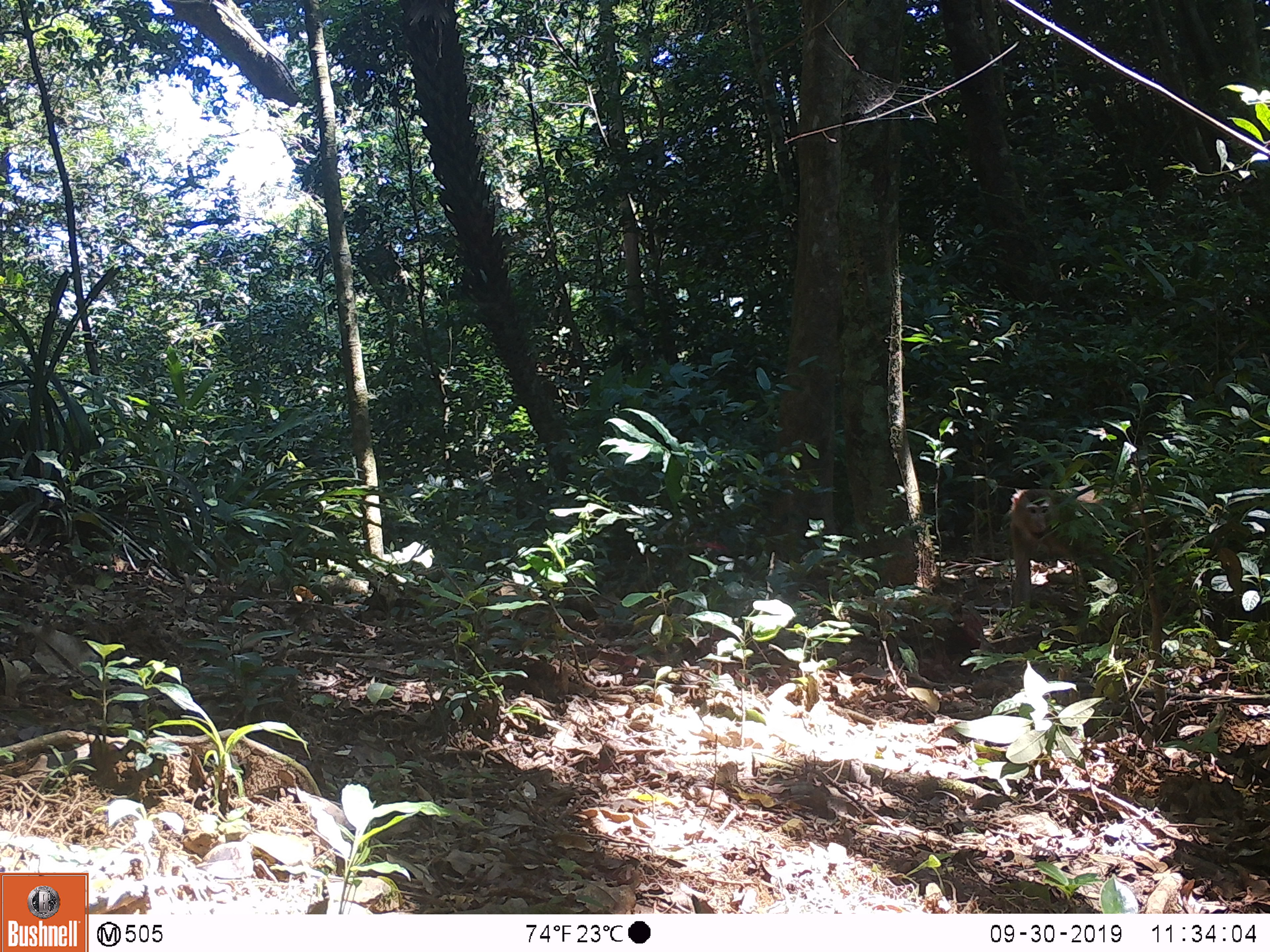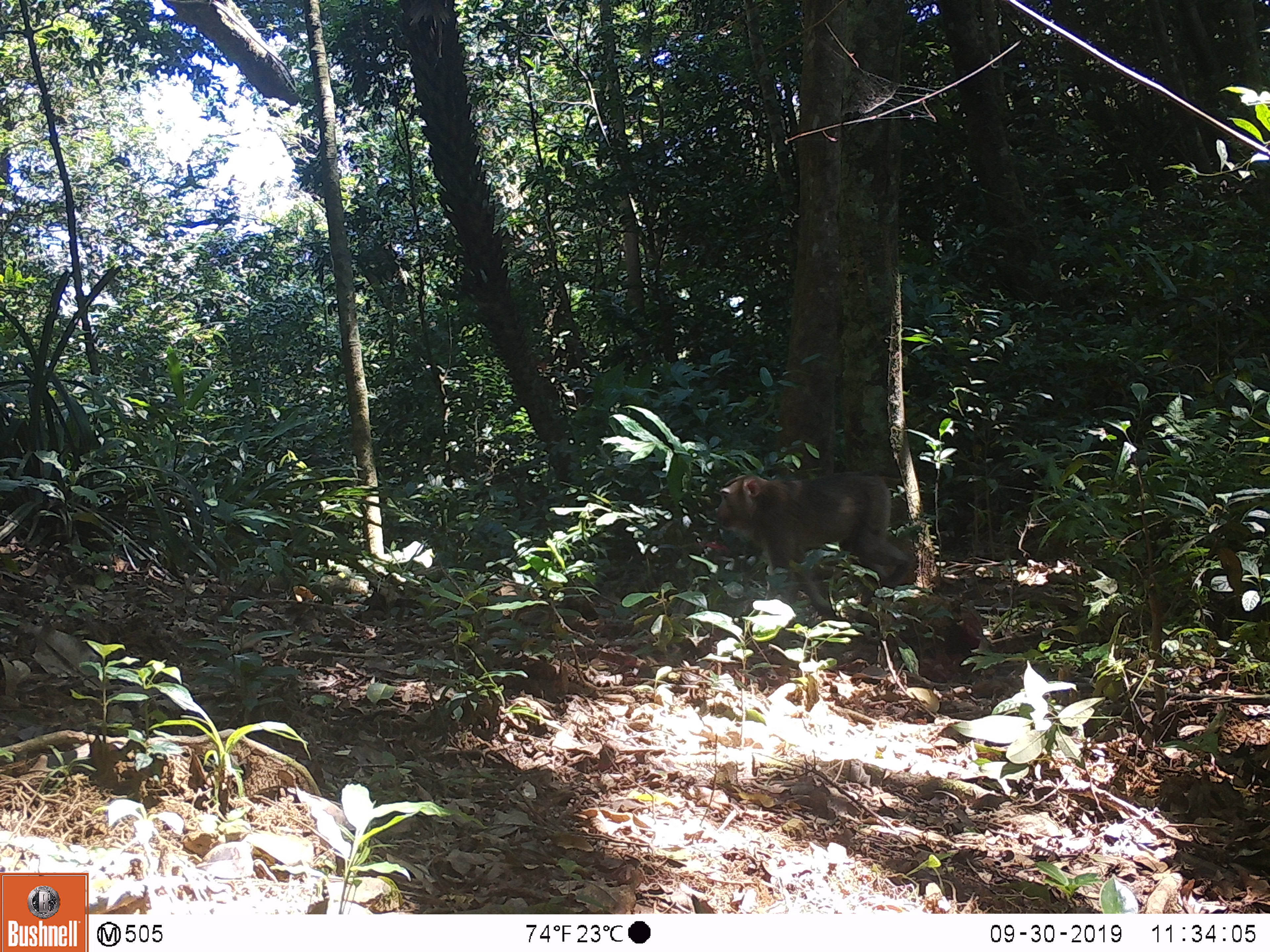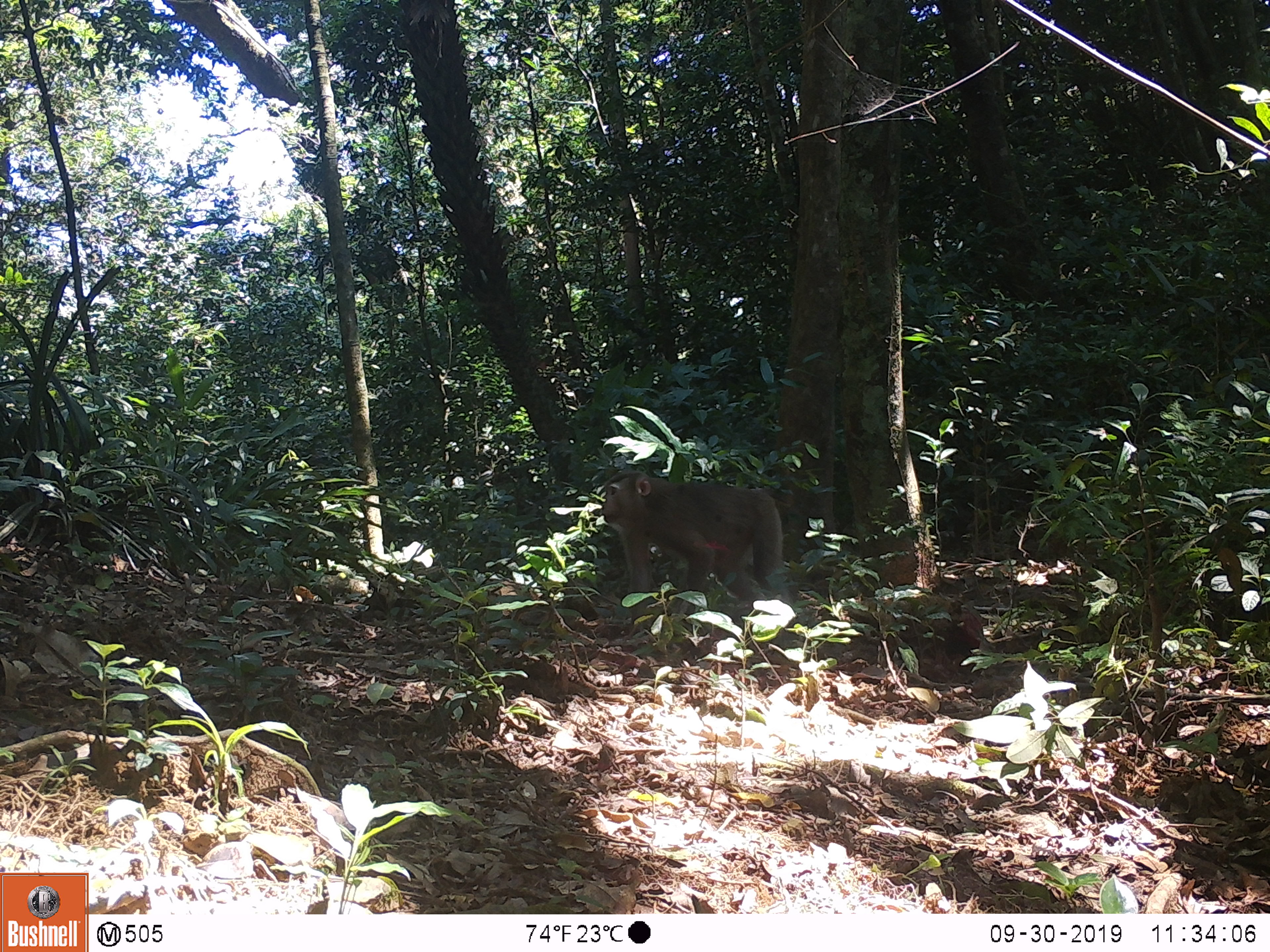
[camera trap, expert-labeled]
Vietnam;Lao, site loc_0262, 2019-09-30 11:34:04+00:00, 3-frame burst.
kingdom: Animalia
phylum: Chordata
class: Mammalia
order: Primates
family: Cercopithecidae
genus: Macaca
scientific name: Macaca nemestrina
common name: pig-tailed macaque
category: pig tailed macaque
Pig tailed macaque (pig-tailed macaque) (Macaca nemestrina). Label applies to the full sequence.